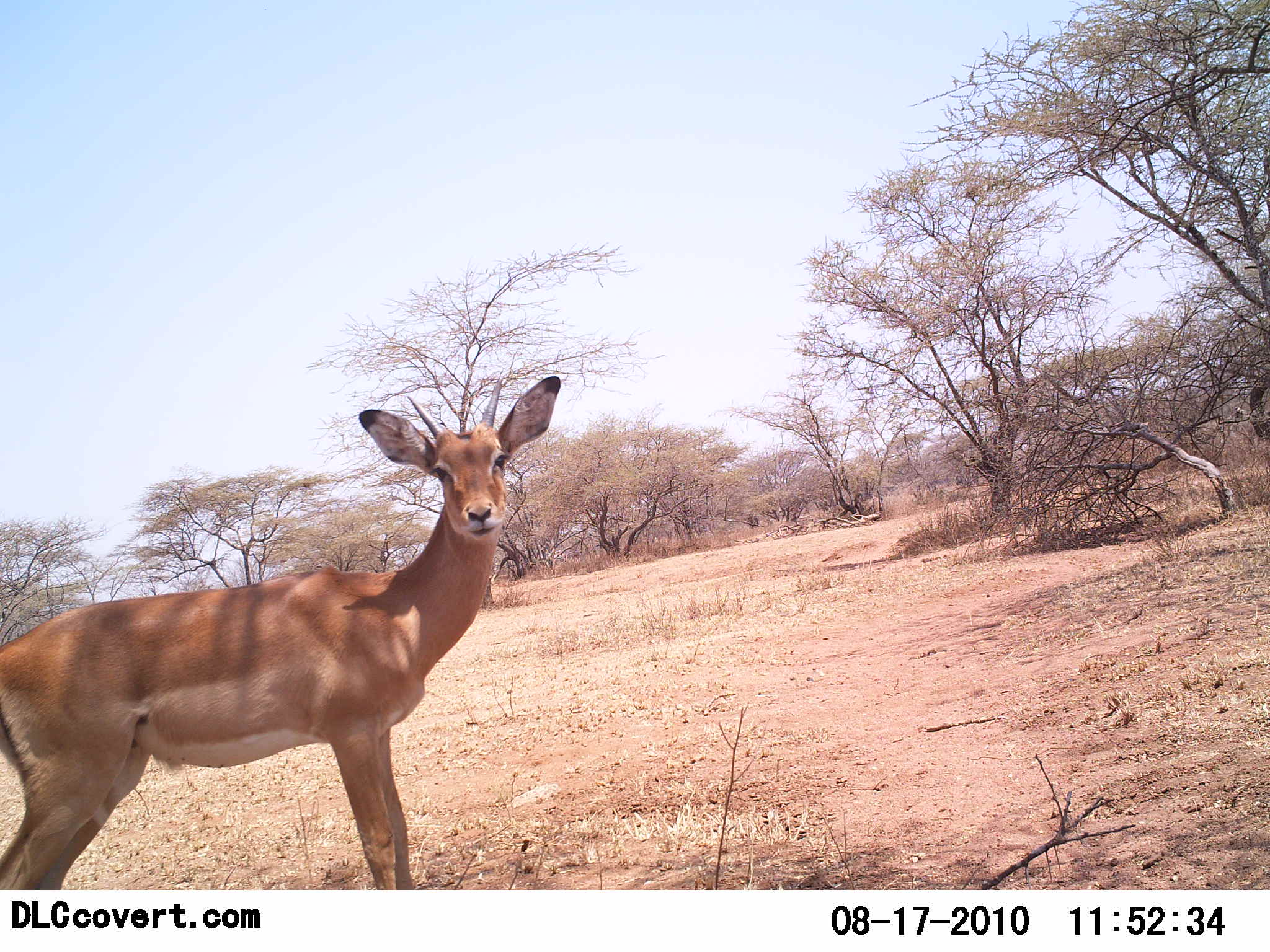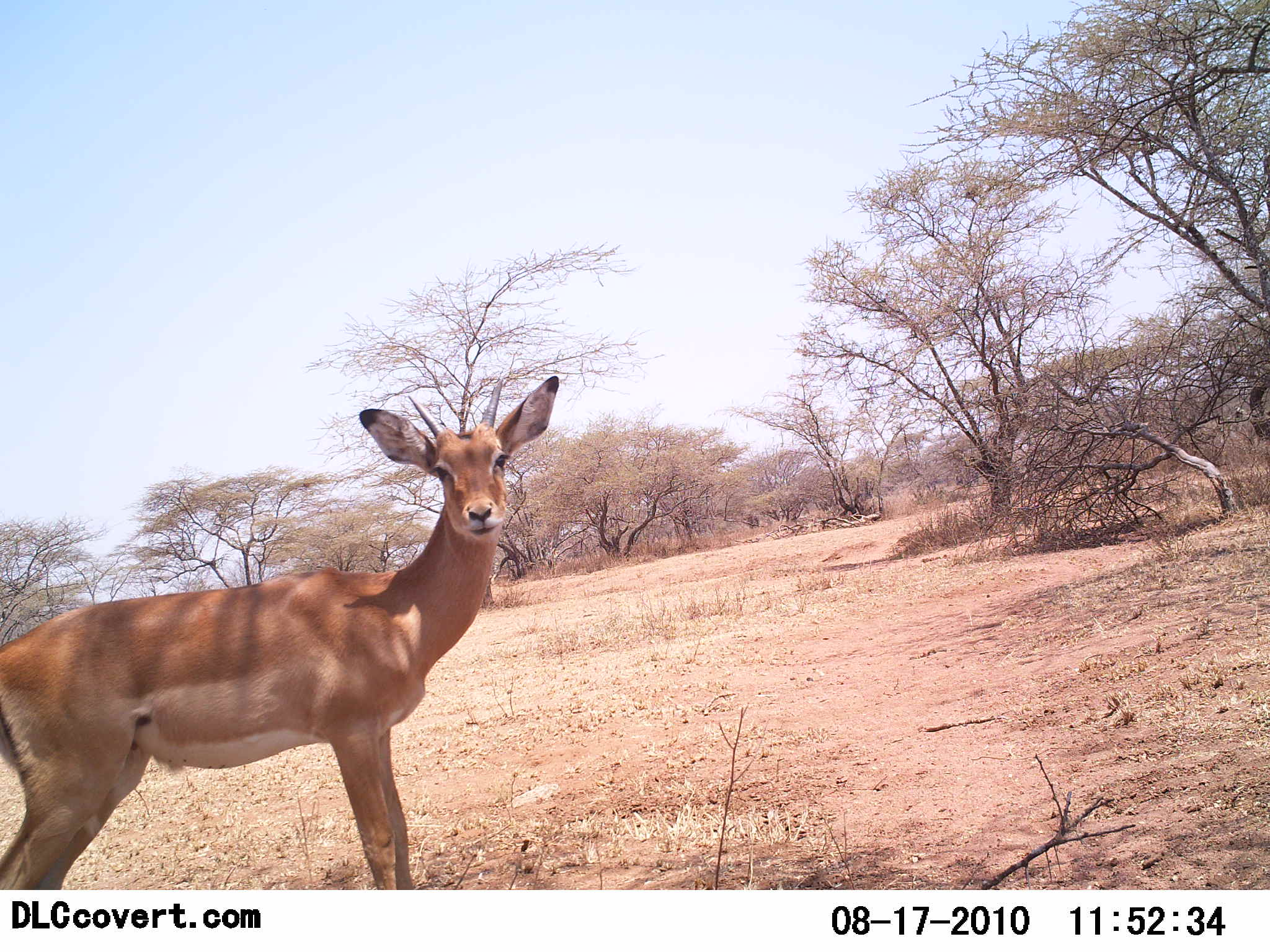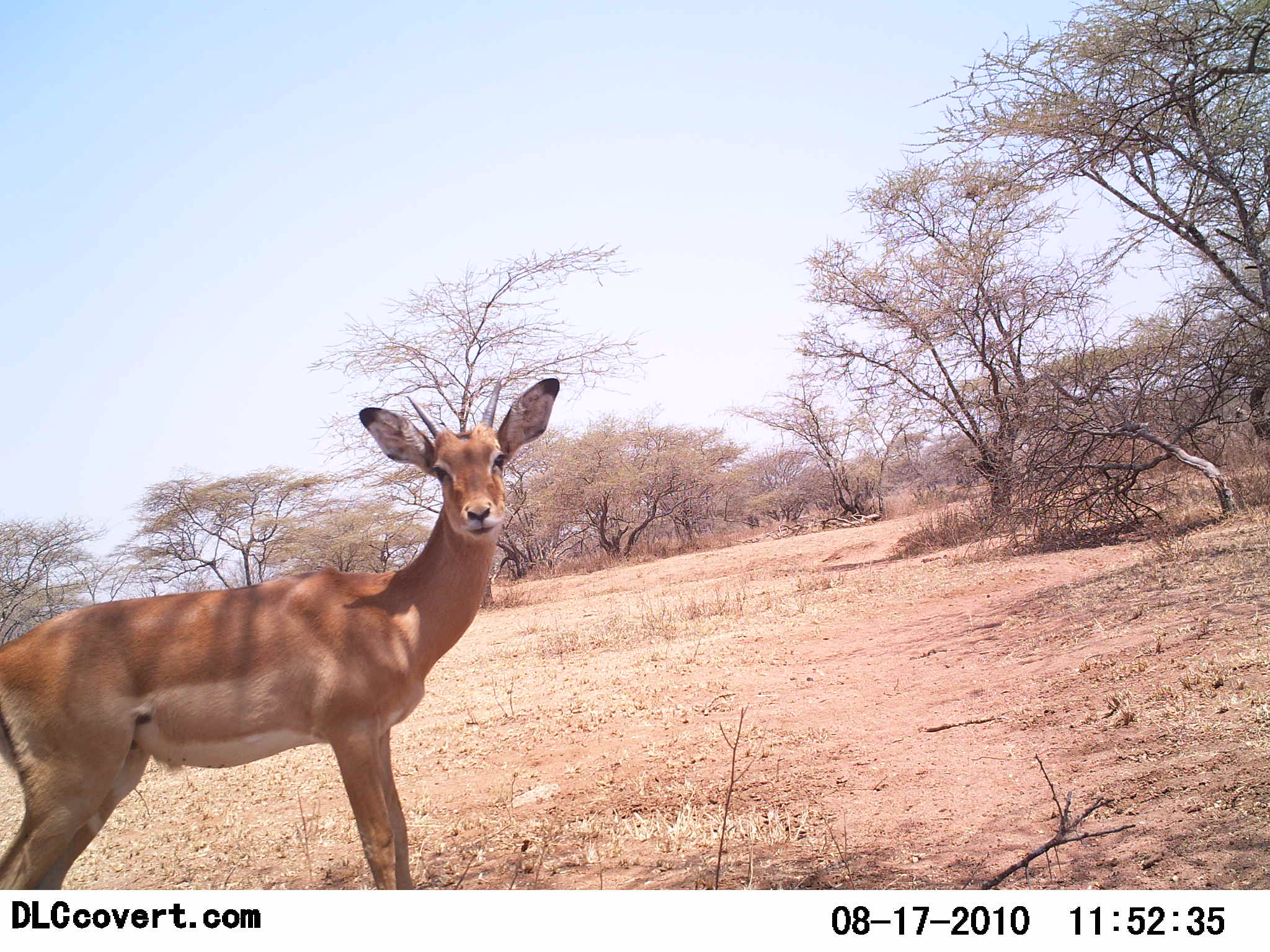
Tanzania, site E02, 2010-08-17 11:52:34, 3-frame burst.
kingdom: Animalia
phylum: Chordata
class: Mammalia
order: Artiodactyla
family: Bovidae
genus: Nanger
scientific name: Nanger granti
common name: grant's gazelle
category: gazellegrants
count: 1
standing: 100%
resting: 0%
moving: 0%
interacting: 0%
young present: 0%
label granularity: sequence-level